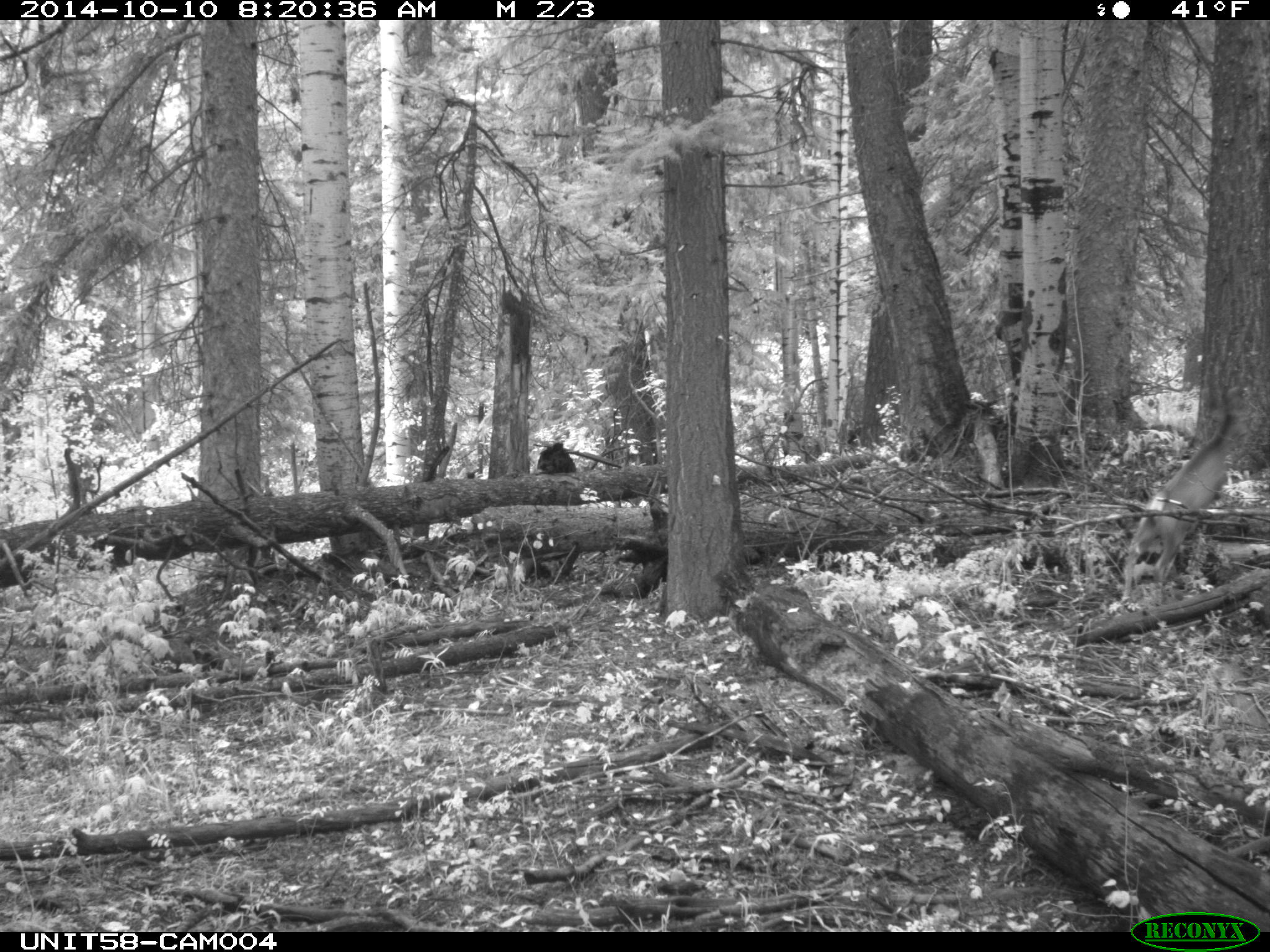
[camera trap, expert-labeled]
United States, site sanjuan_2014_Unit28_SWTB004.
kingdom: Animalia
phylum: Chordata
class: Mammalia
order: Artiodactyla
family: Cervidae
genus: Odocoileus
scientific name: Odocoileus hemionus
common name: mule deer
Odocoileus hemionus (mule deer).